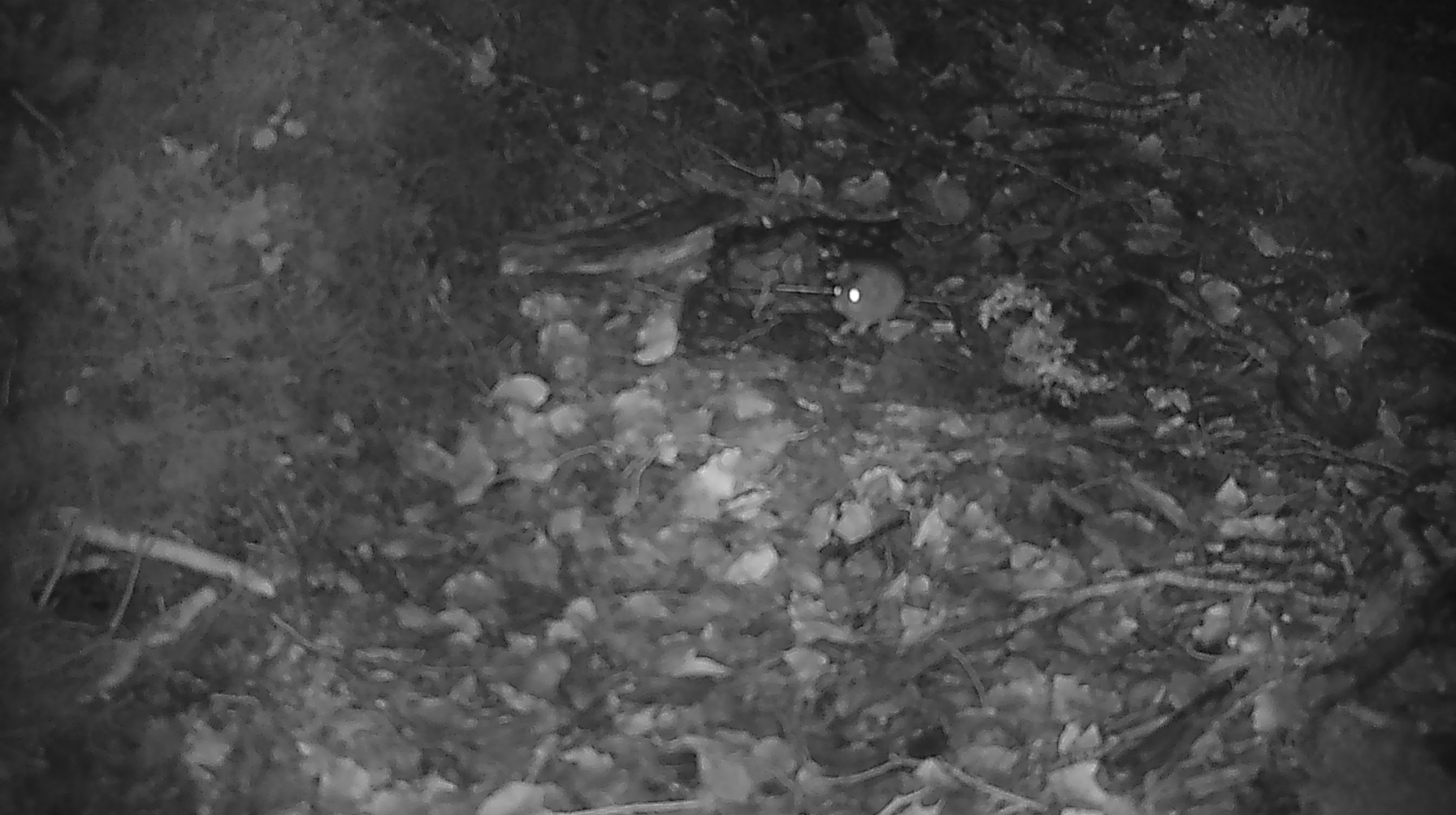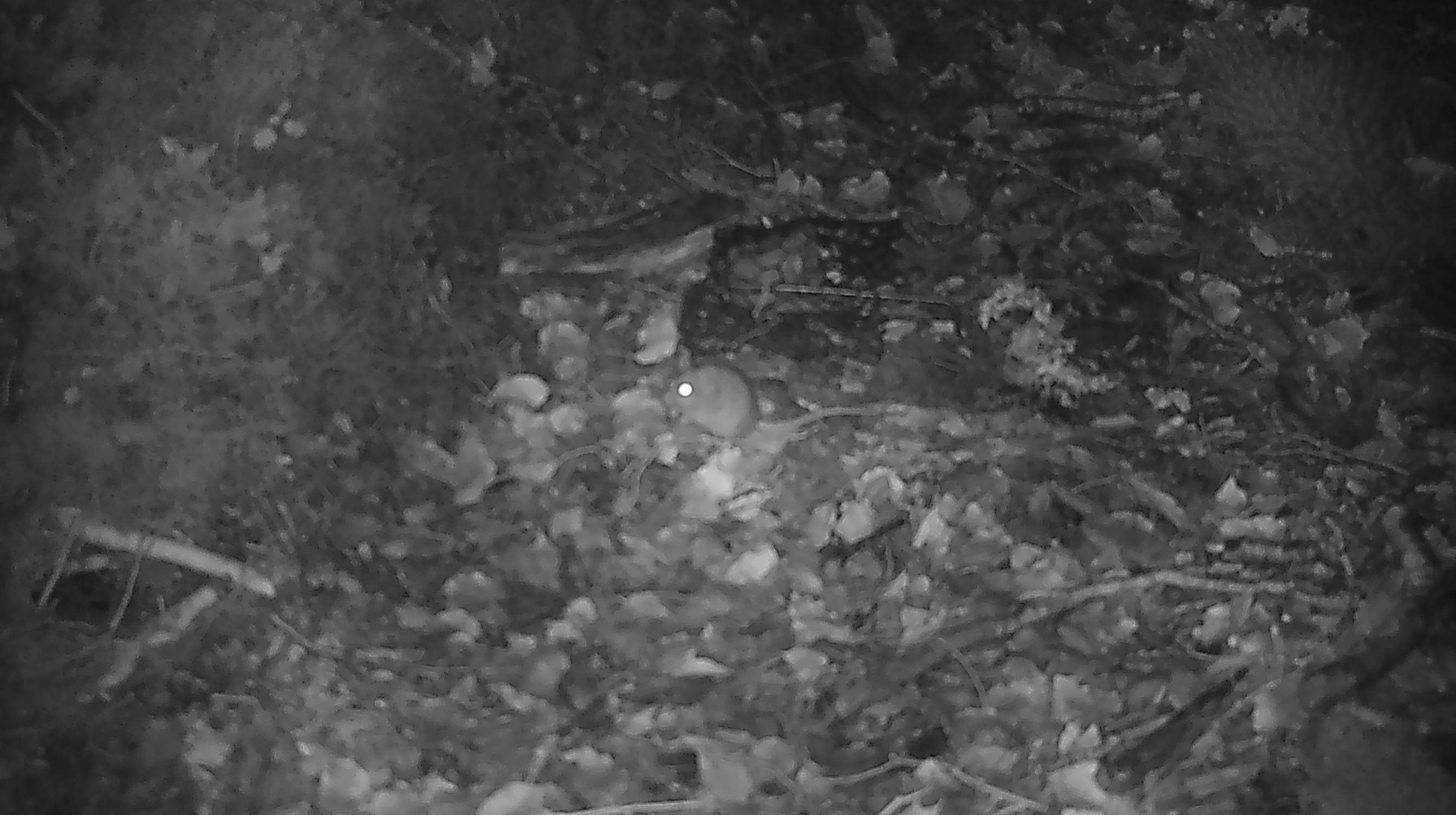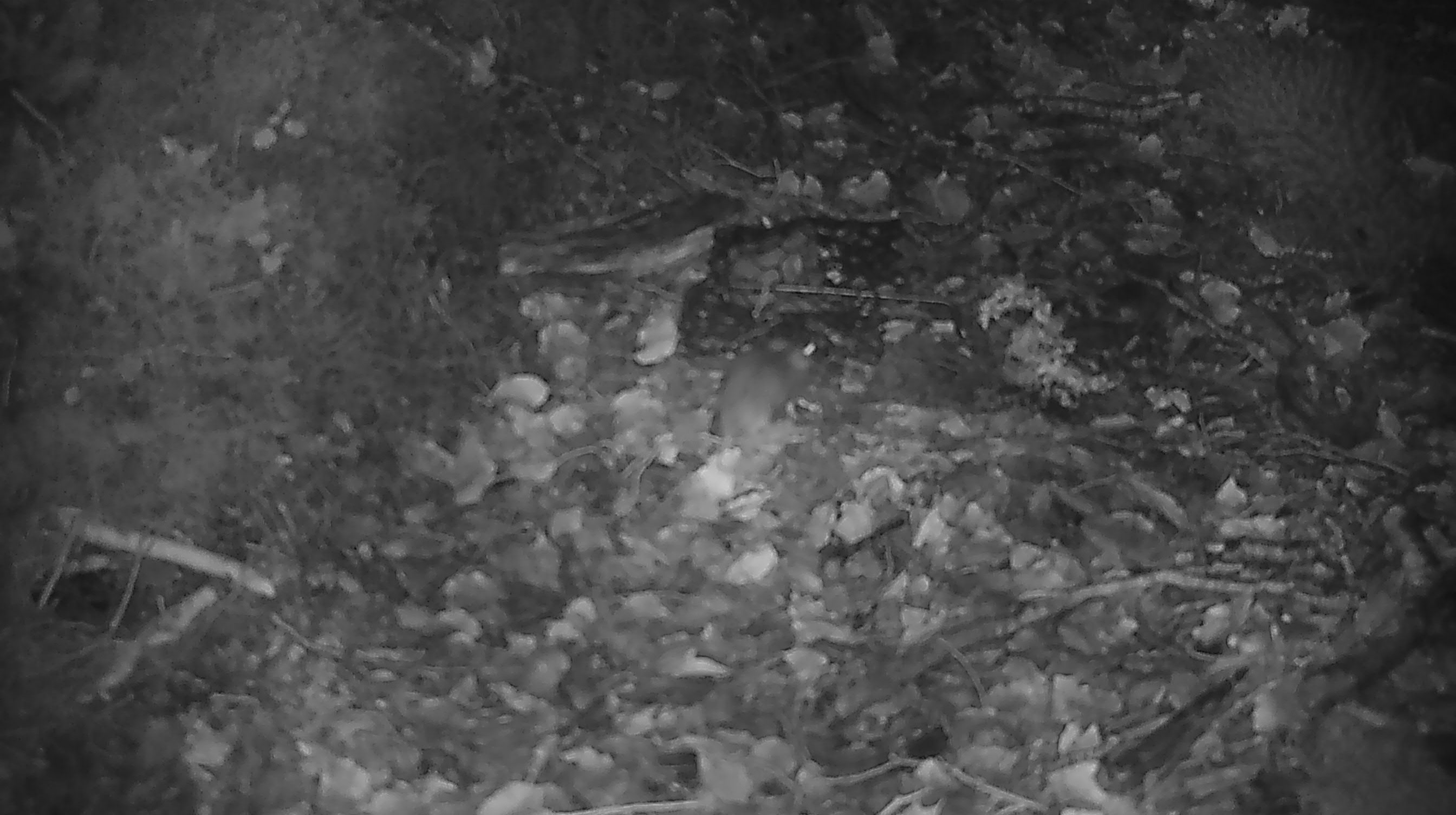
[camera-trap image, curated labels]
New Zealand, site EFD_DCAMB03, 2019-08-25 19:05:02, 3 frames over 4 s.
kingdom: Animalia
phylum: Chordata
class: Mammalia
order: Rodentia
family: Muridae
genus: Mus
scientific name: Mus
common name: mouse